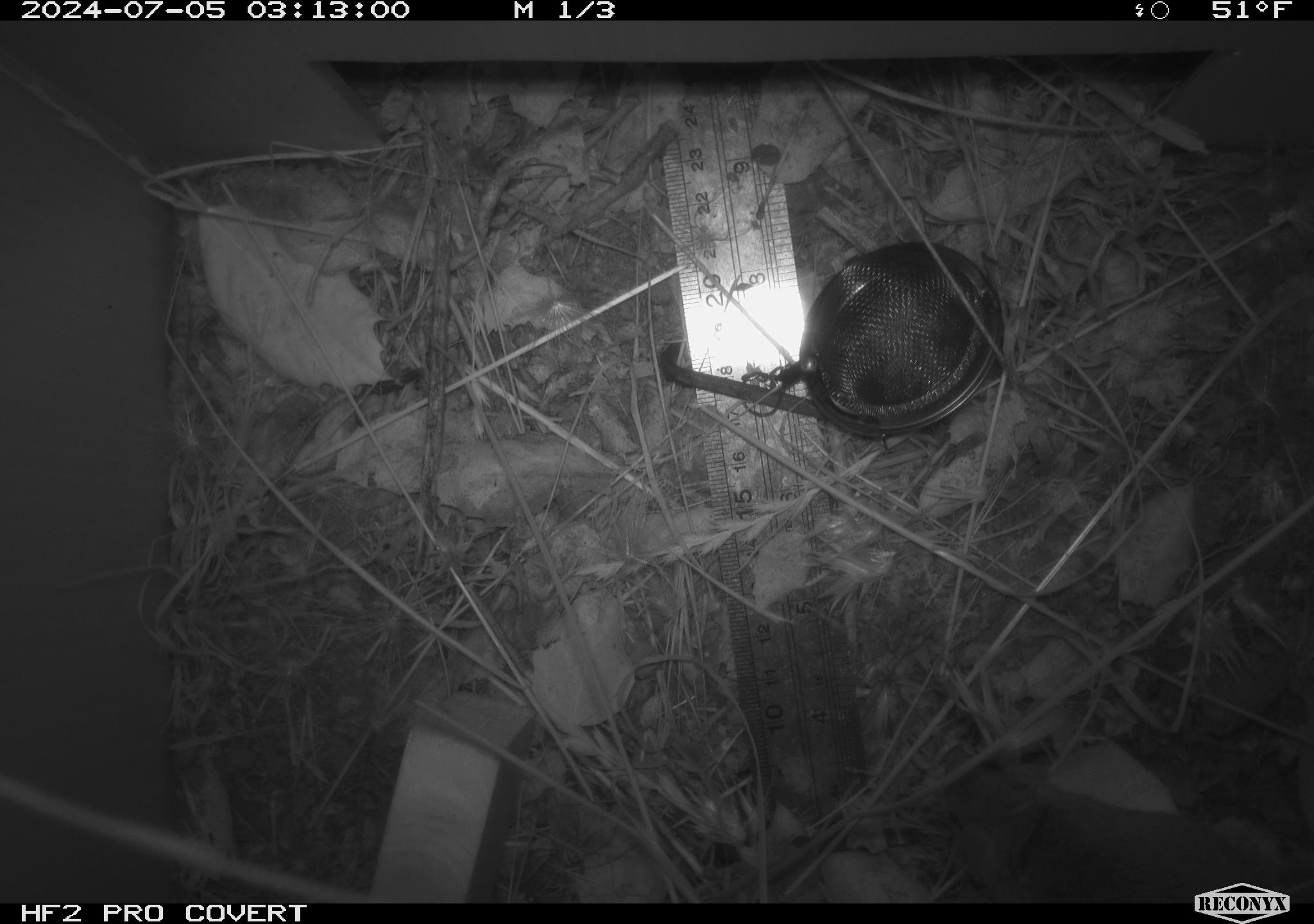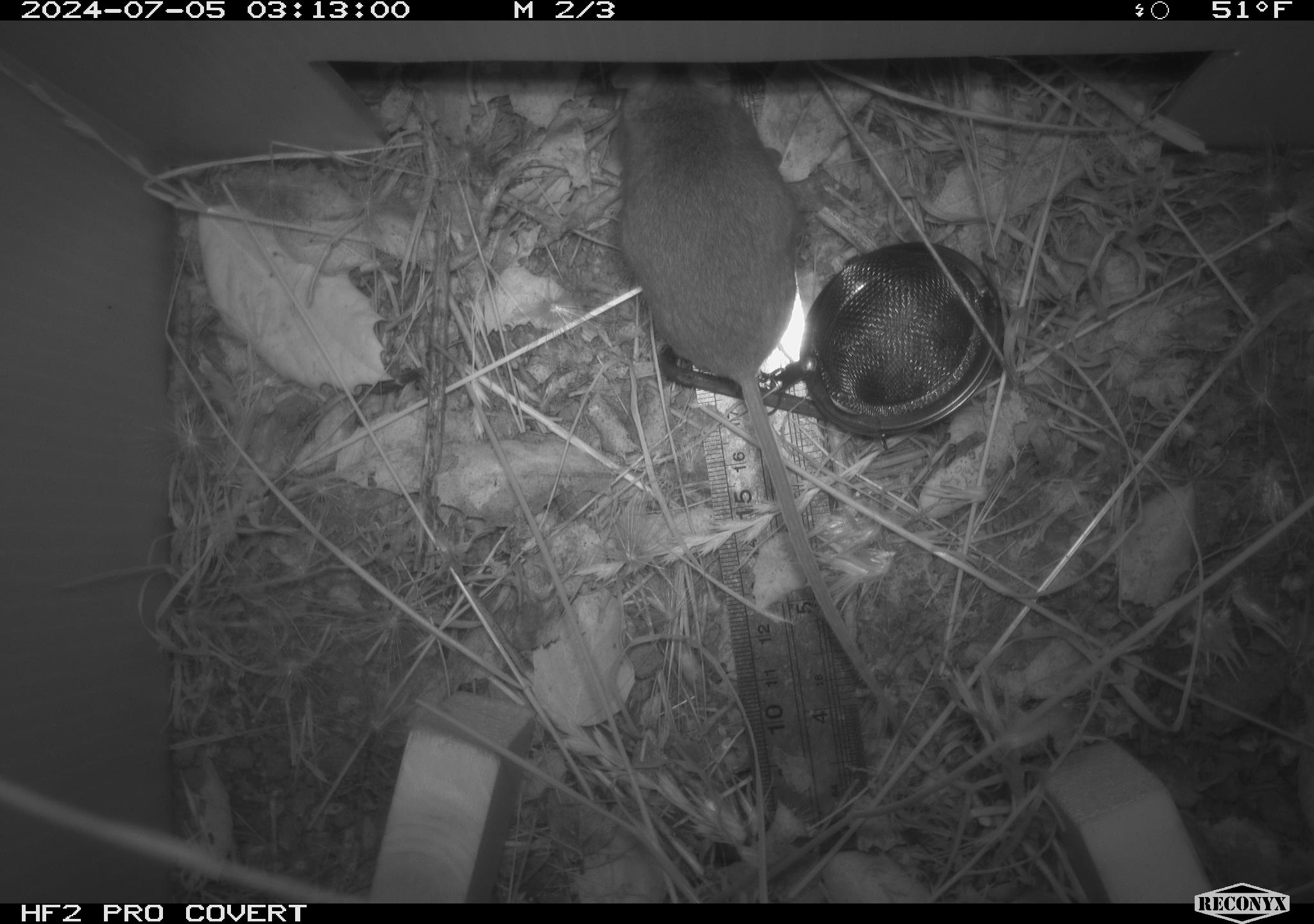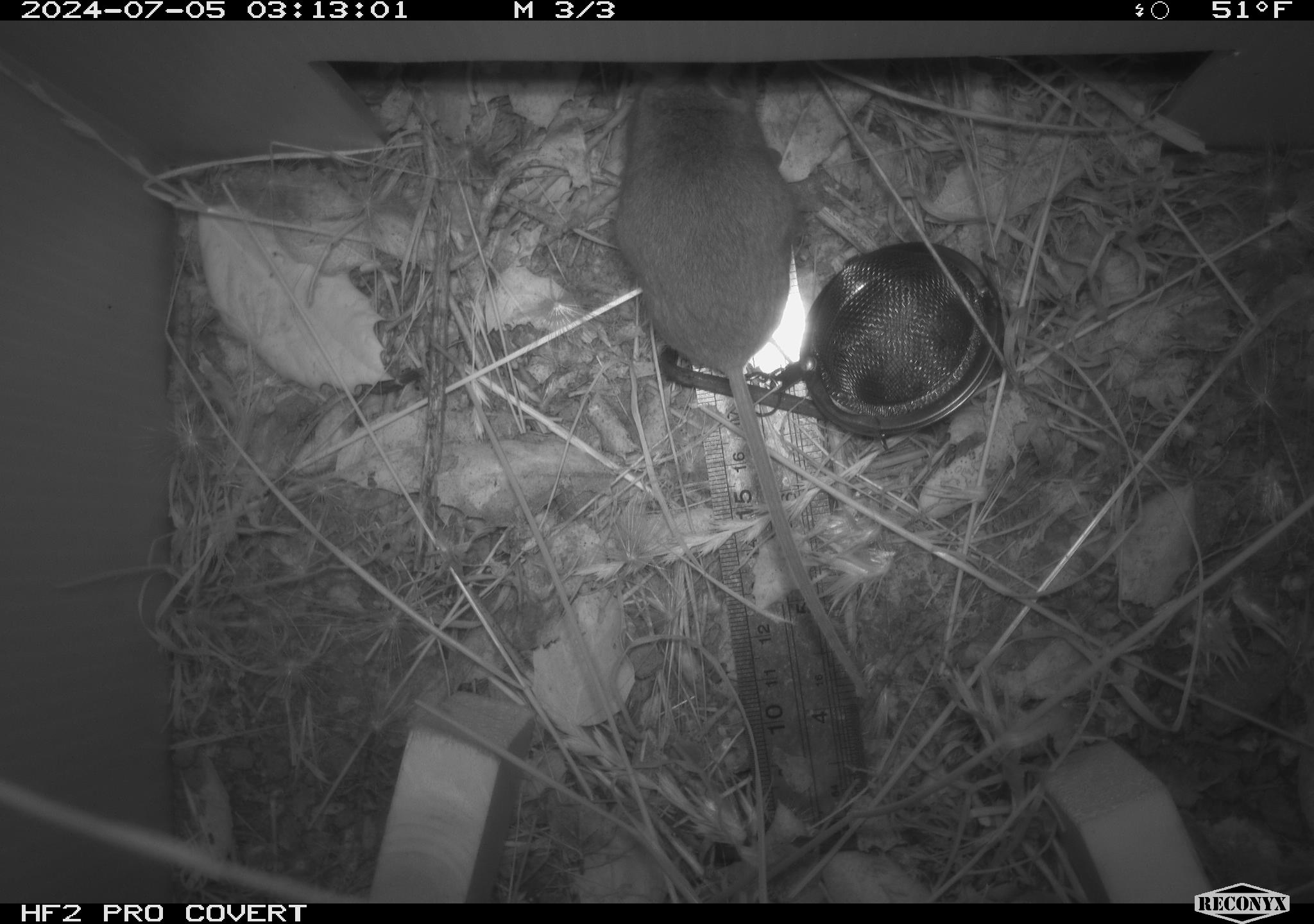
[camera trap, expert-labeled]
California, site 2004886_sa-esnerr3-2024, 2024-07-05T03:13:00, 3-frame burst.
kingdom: Animalia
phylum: Chordata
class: Mammalia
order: Rodentia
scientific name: Rodentia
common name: rodent